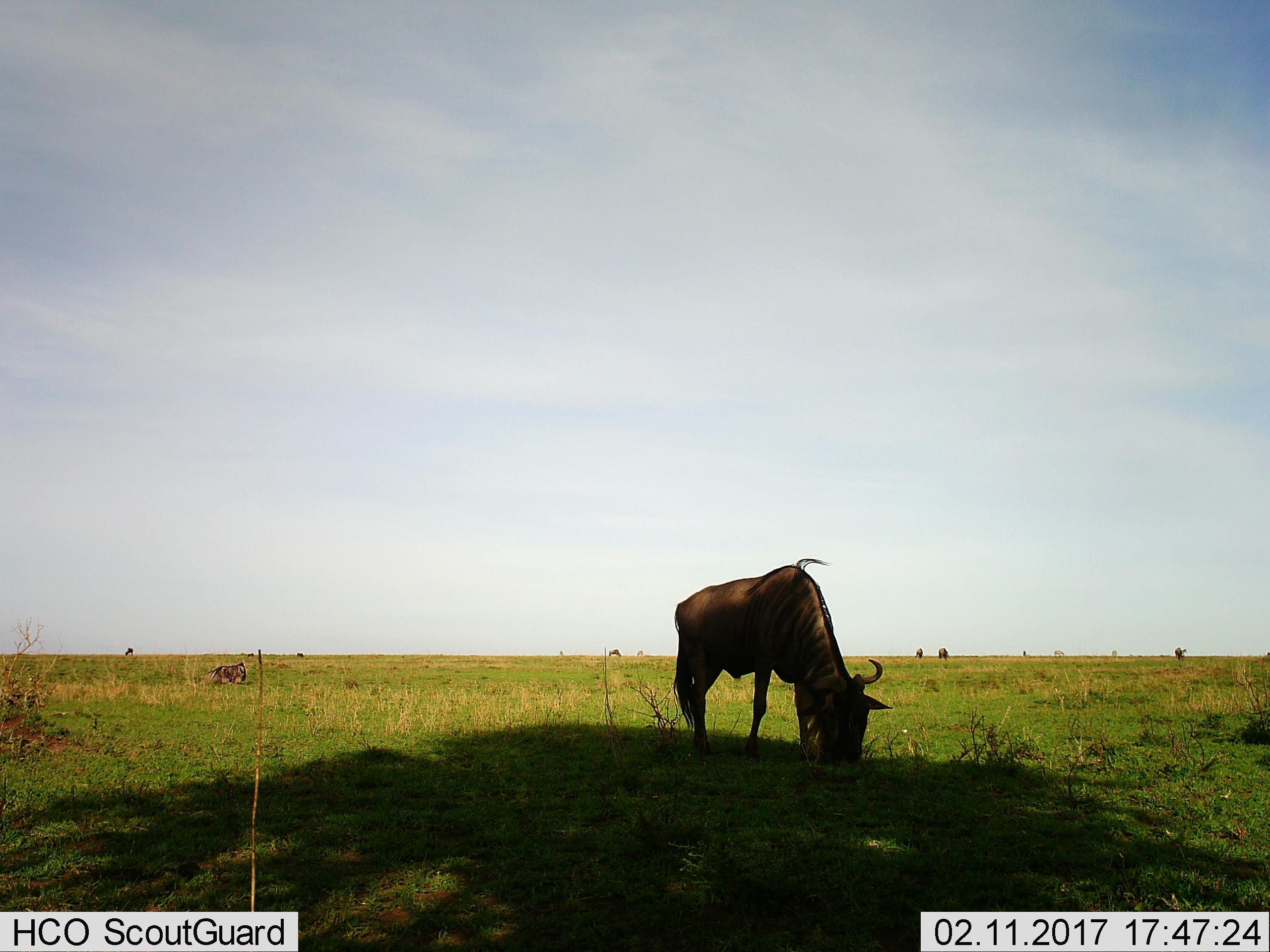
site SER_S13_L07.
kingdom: Animalia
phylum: Chordata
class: Mammalia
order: Artiodactyla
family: Bovidae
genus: Connochaetes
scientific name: Connochaetes taurinus taurinus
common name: blue wildebeest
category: wildebeestblue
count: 8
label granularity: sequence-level